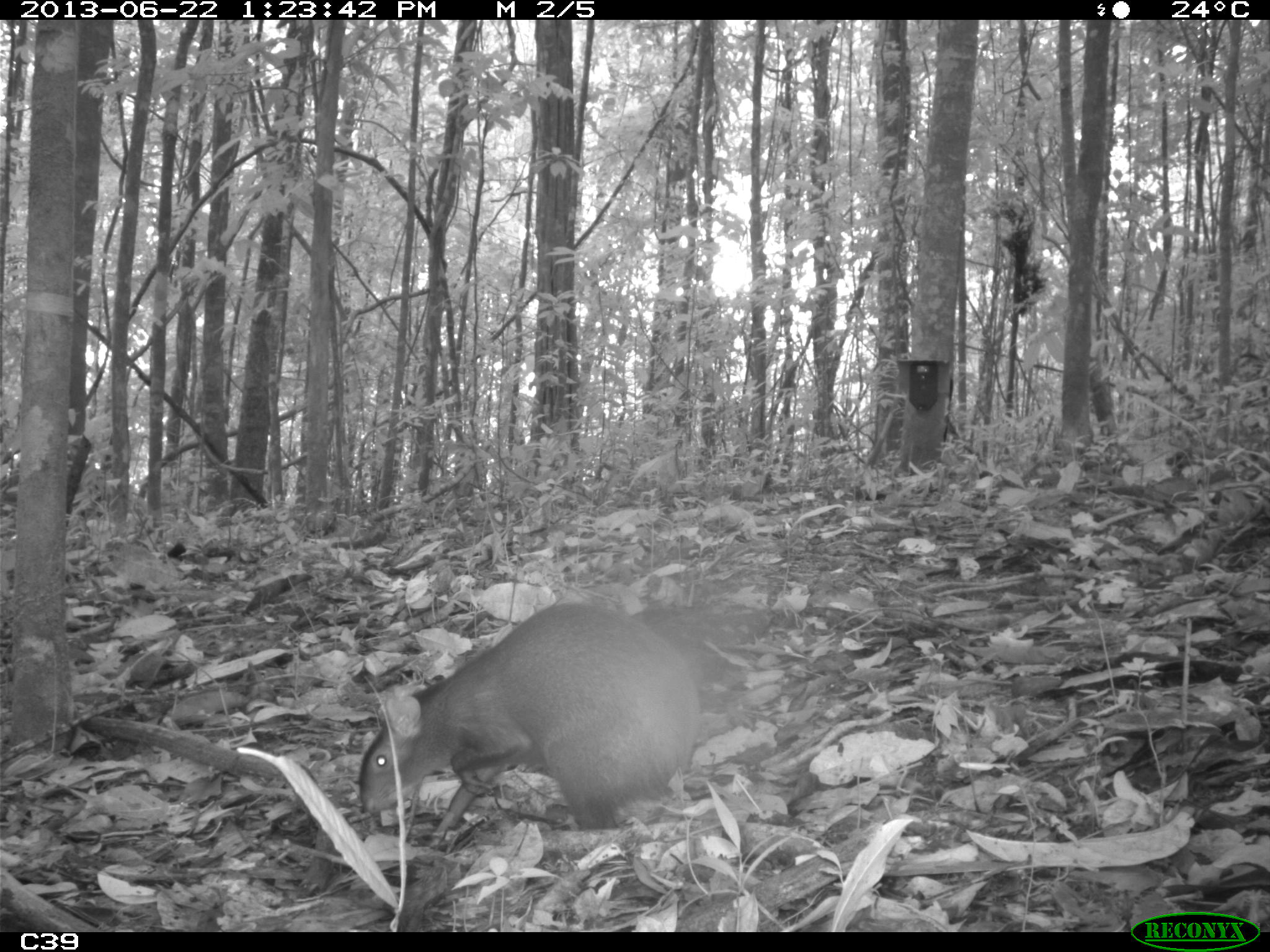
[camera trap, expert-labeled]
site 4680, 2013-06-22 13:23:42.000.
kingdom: Animalia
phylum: Chordata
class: Mammalia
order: Rodentia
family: Dasyproctidae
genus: Dasyprocta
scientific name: Dasyprocta leporina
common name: red-rumped agouti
Dasyprocta leporina (red-rumped agouti), count 1, age adult.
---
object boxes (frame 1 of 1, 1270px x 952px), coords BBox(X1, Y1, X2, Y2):
dasyprocta leporina: BBox(358, 601, 705, 849)